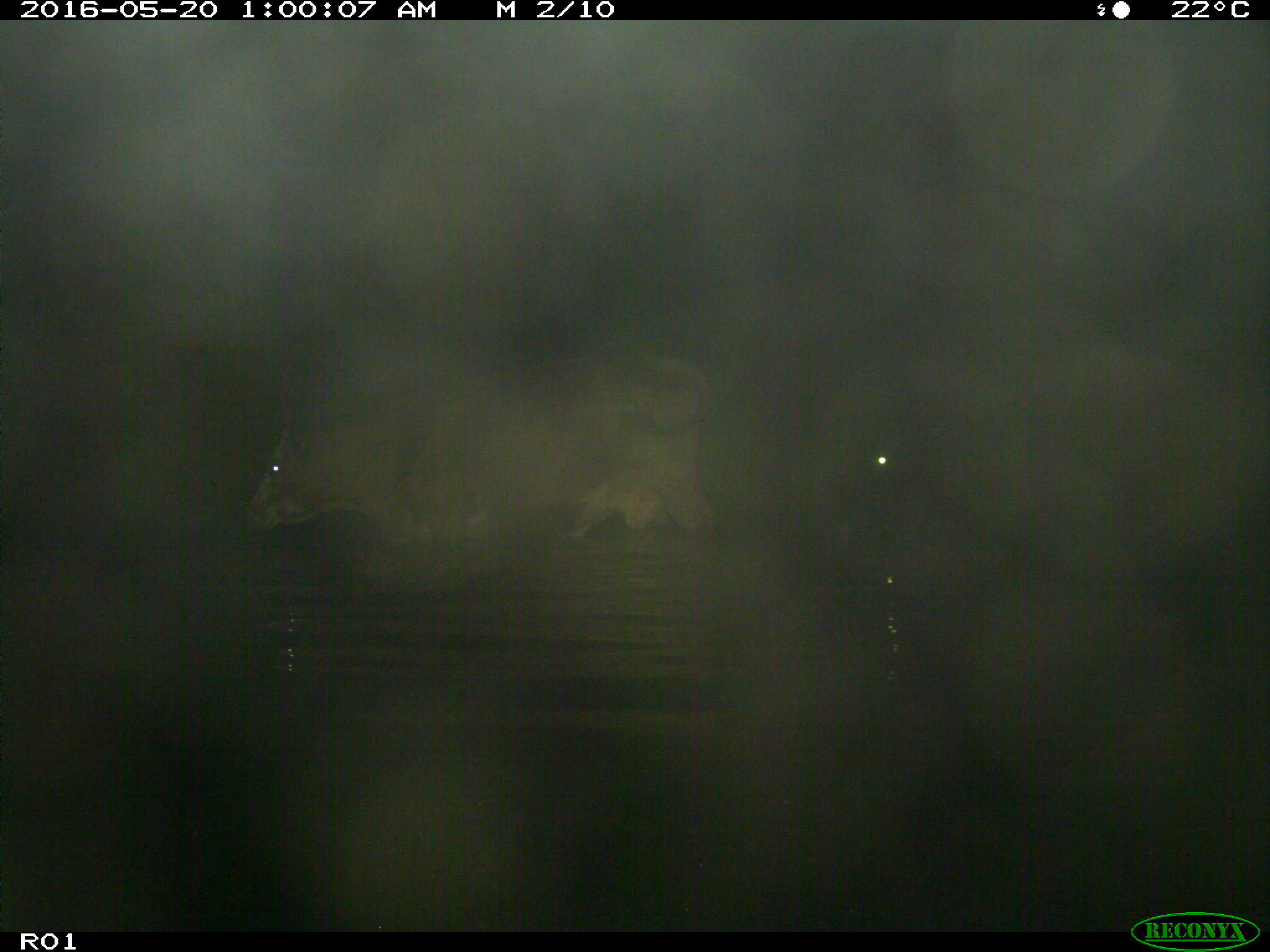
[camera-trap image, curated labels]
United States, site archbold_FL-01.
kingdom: Animalia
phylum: Chordata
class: Mammalia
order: Artiodactyla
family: Bovidae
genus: Bos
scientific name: Bos taurus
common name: domestic cow